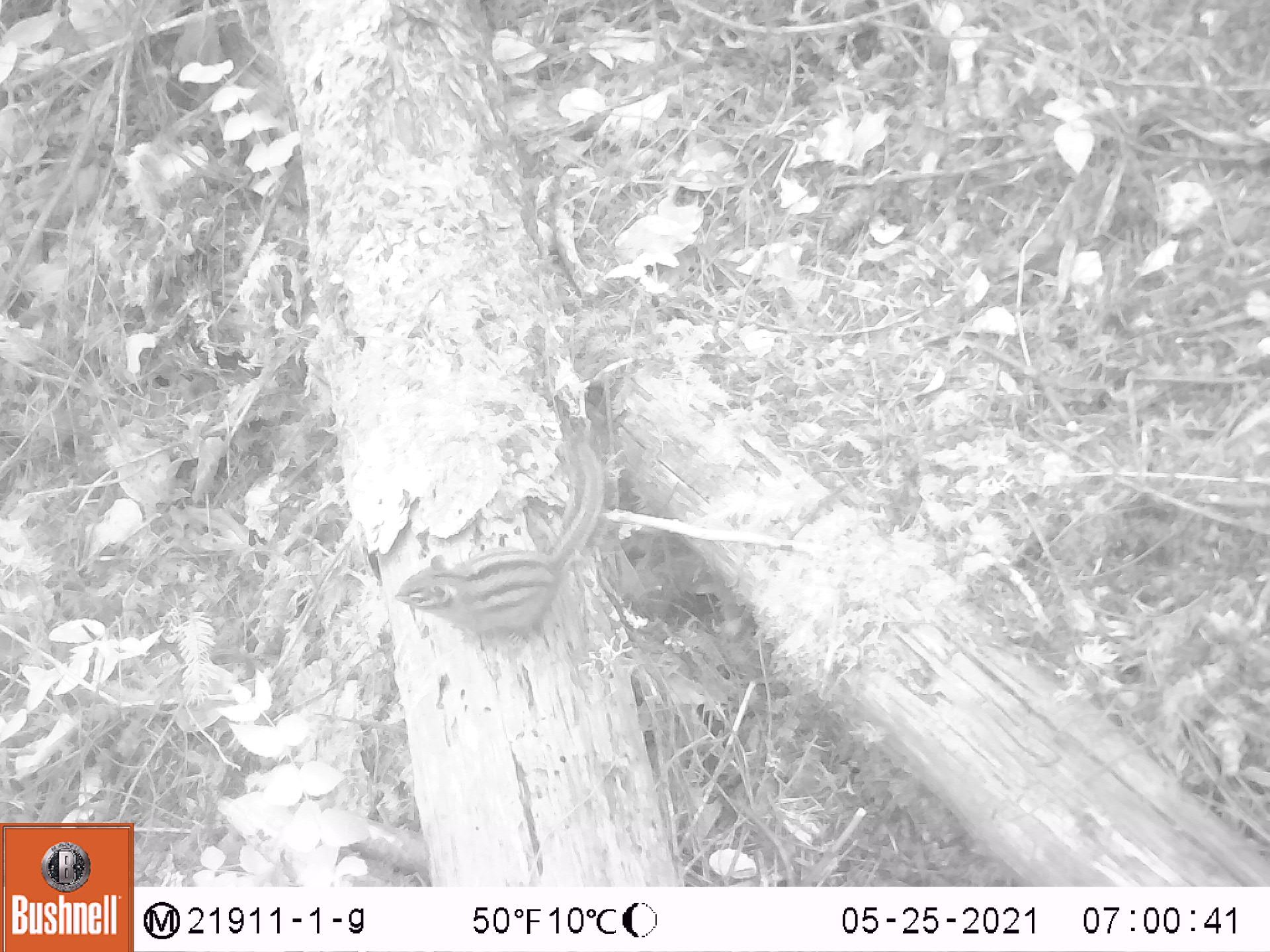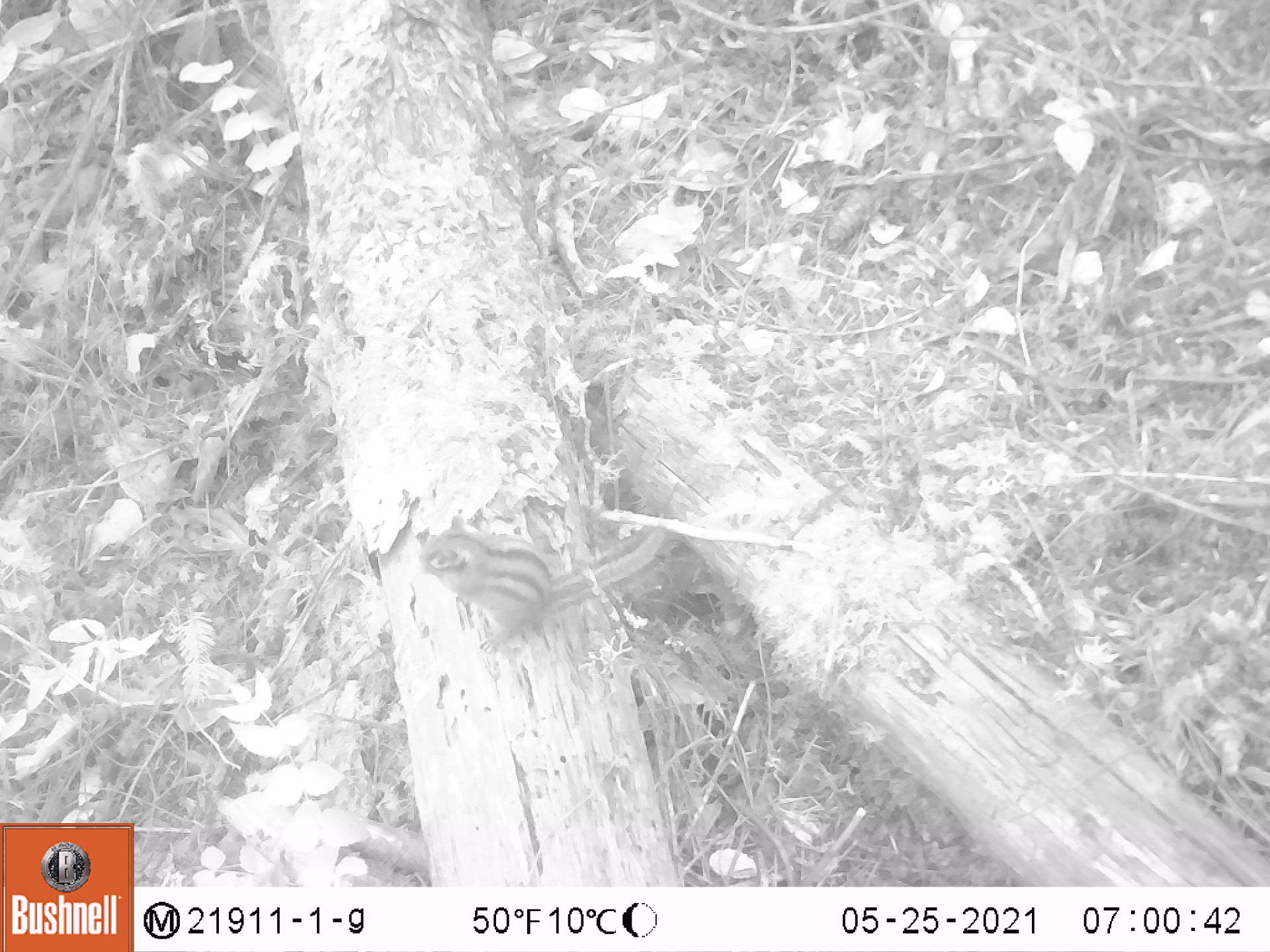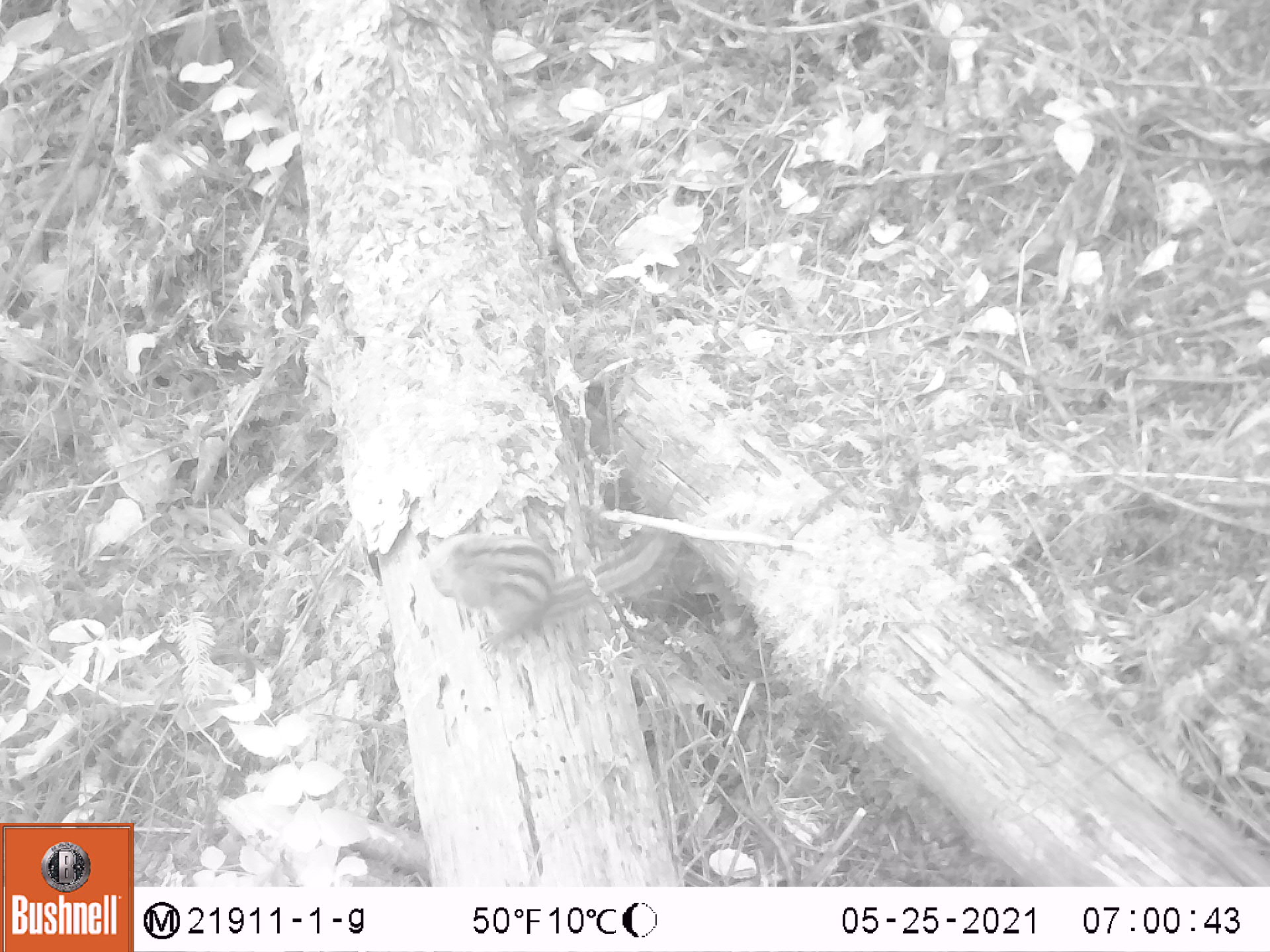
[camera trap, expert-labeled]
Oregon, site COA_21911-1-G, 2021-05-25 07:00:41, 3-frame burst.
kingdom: Animalia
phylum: Chordata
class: Mammalia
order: Rodentia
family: Sciuridae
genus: Neotamias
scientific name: Neotamias townsendii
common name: townsend's chipmunk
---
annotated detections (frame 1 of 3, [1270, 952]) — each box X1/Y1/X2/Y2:
townsend's chipmunk: 389/430/605/655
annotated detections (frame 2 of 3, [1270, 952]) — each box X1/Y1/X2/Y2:
townsend's chipmunk: 408/512/673/637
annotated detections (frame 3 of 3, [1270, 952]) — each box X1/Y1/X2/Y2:
townsend's chipmunk: 415/530/677/645